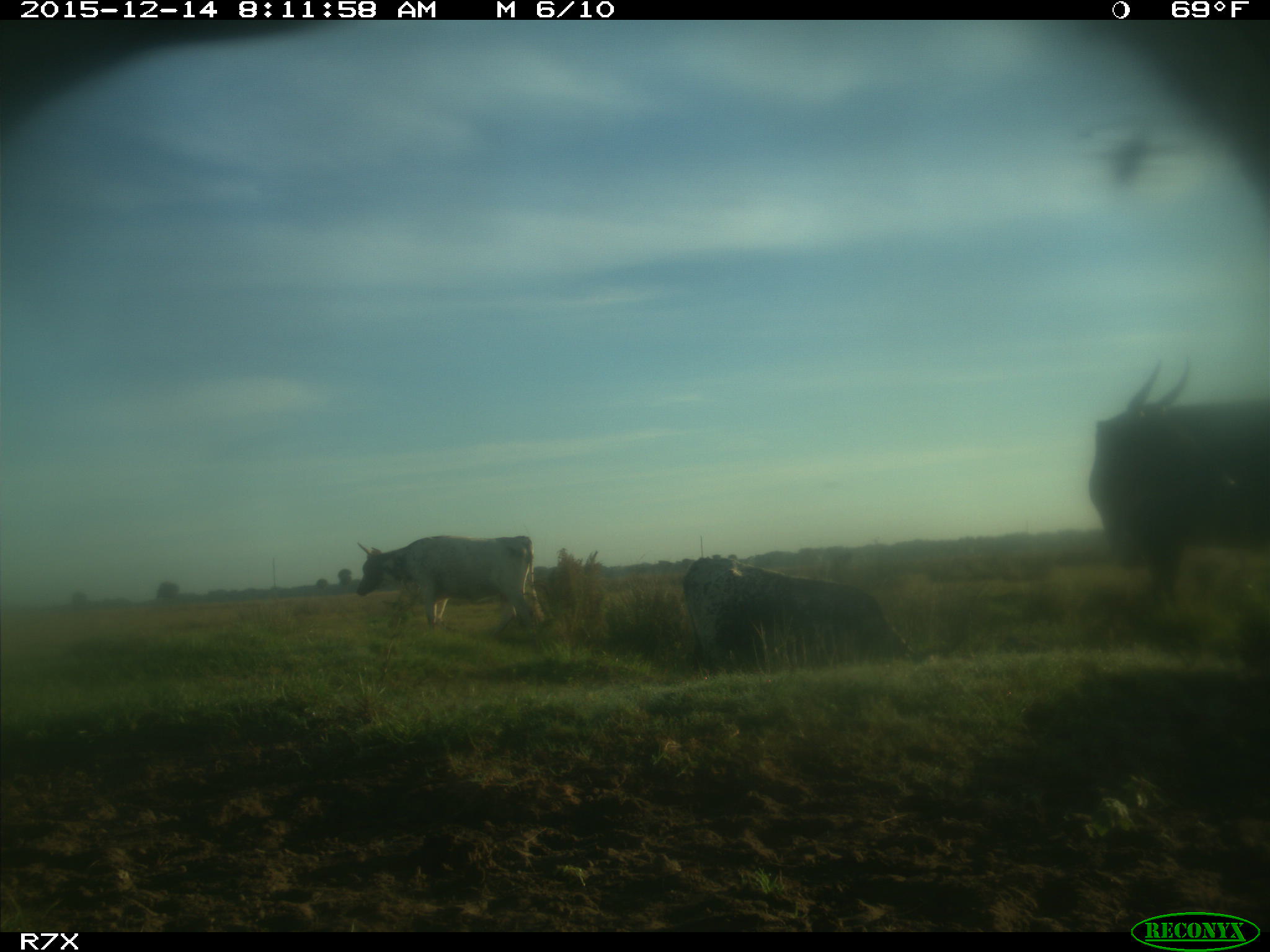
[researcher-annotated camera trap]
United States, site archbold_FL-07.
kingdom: Animalia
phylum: Chordata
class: Mammalia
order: Artiodactyla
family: Bovidae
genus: Bos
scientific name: Bos taurus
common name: domestic cow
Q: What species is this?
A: Bos taurus (domestic cow).